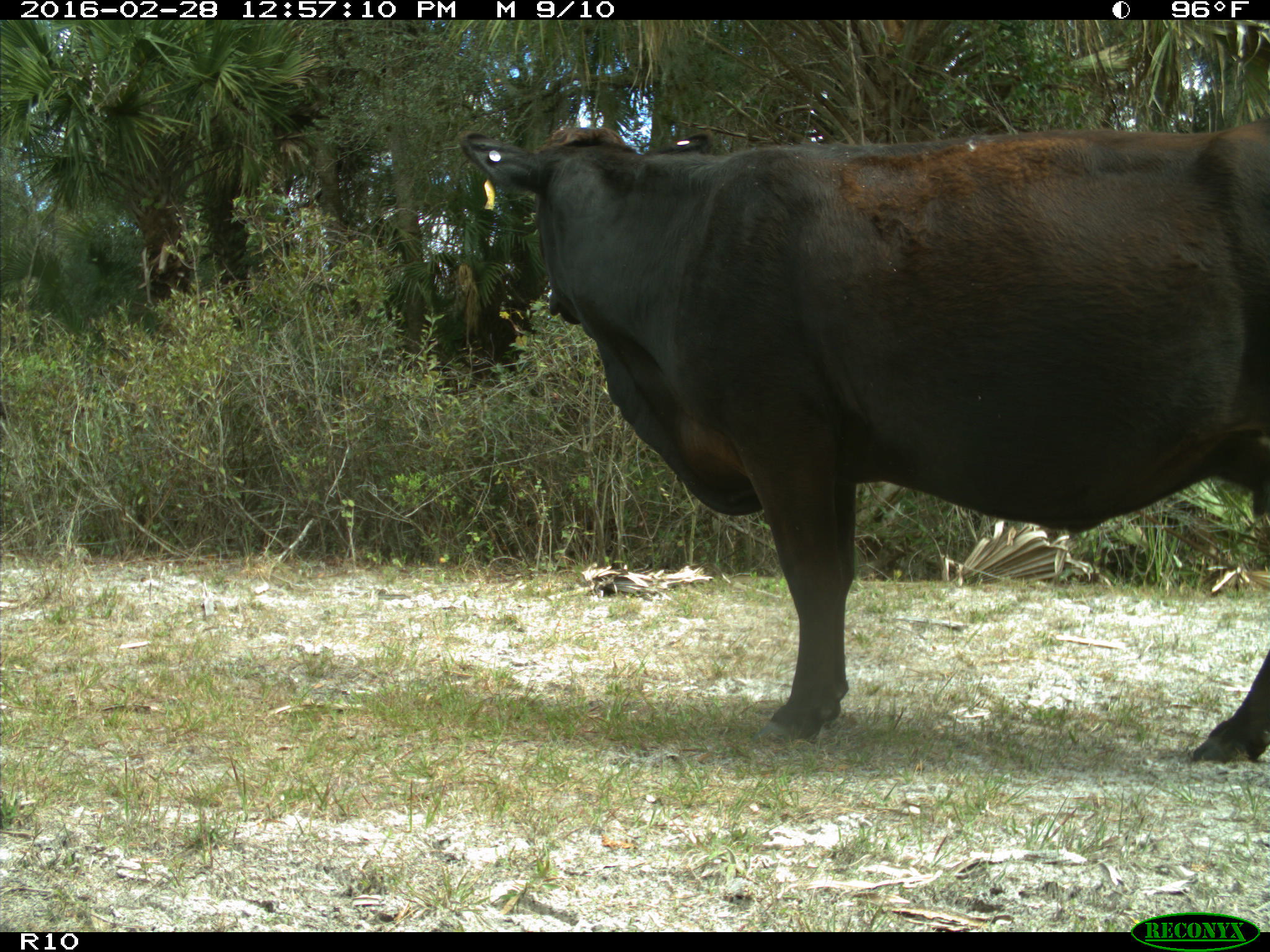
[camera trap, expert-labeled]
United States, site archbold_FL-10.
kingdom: Animalia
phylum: Chordata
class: Mammalia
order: Artiodactyla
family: Bovidae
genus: Bos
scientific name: Bos taurus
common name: domestic cow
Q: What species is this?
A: Bos taurus (domestic cow).